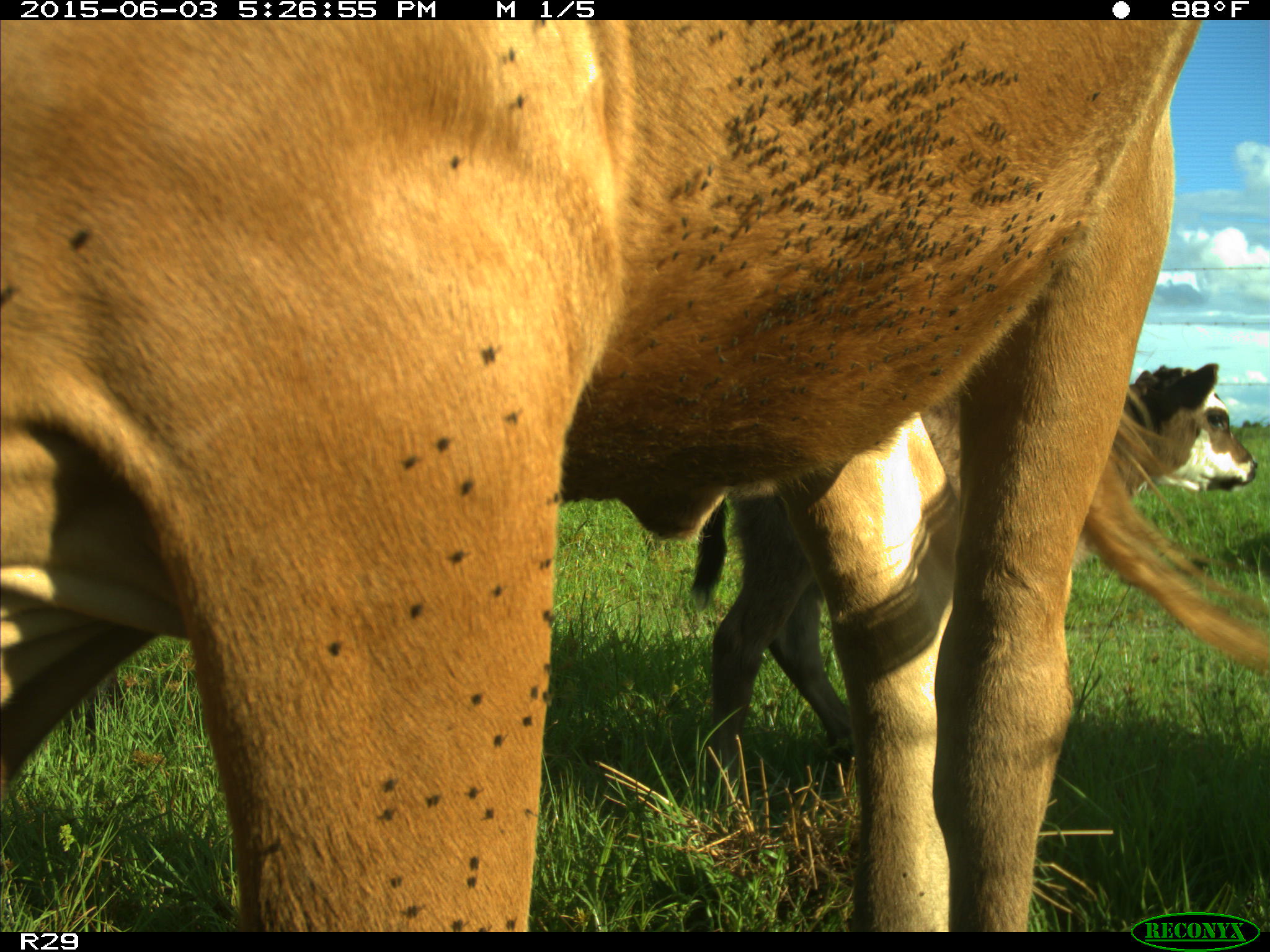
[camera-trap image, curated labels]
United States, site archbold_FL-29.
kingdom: Animalia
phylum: Chordata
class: Mammalia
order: Artiodactyla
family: Bovidae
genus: Bos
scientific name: Bos taurus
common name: domestic cow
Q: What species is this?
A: Bos taurus (domestic cow).